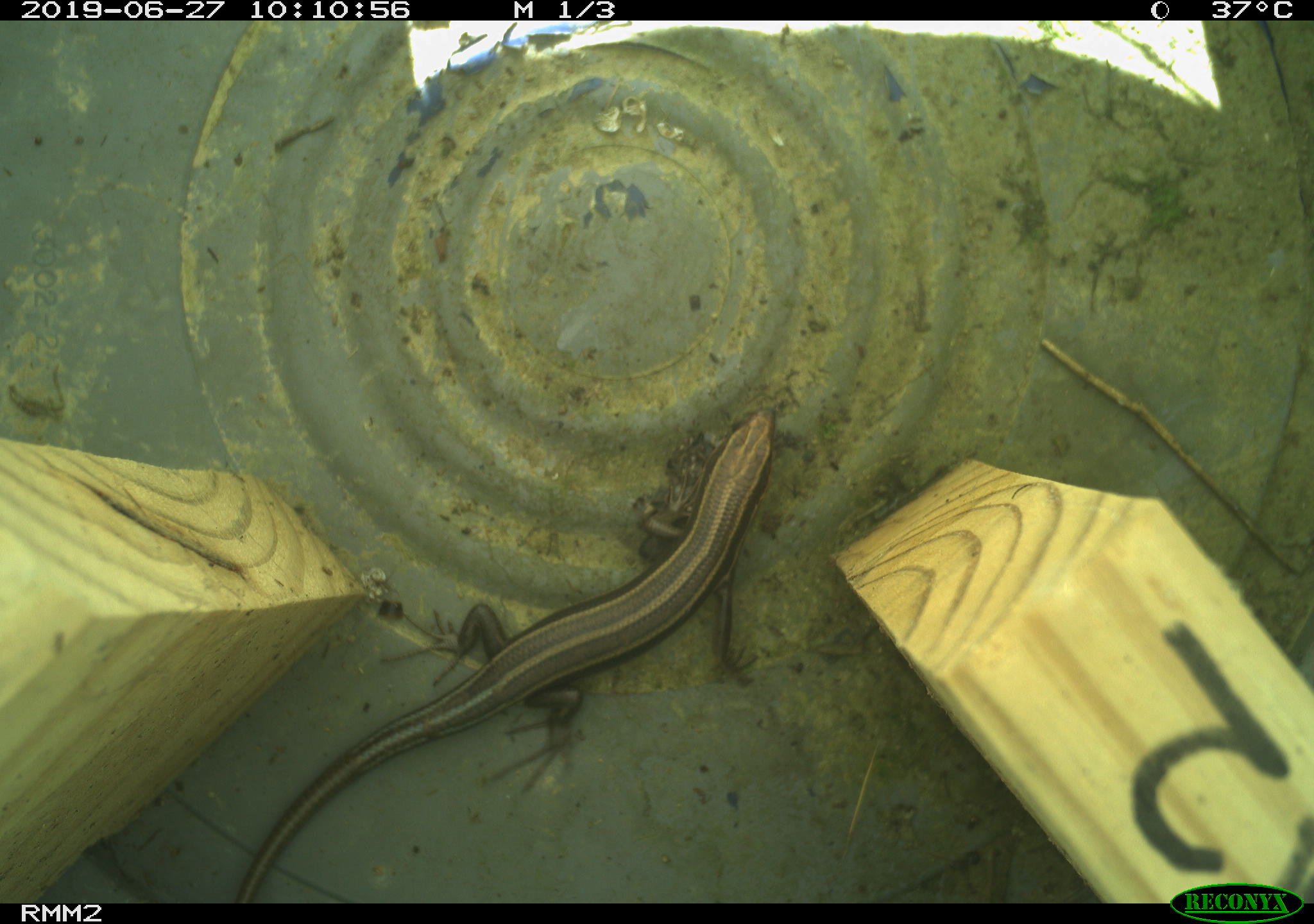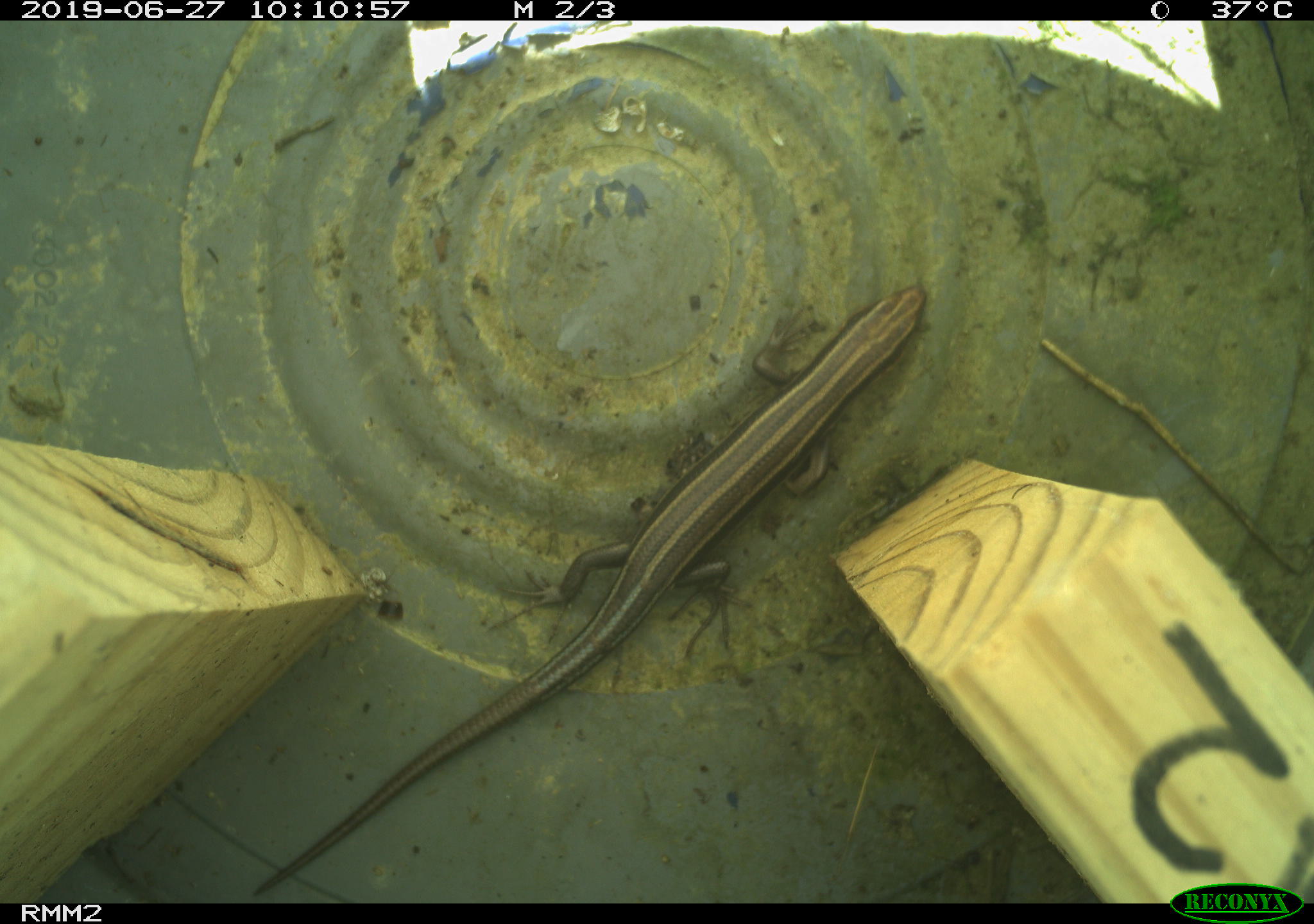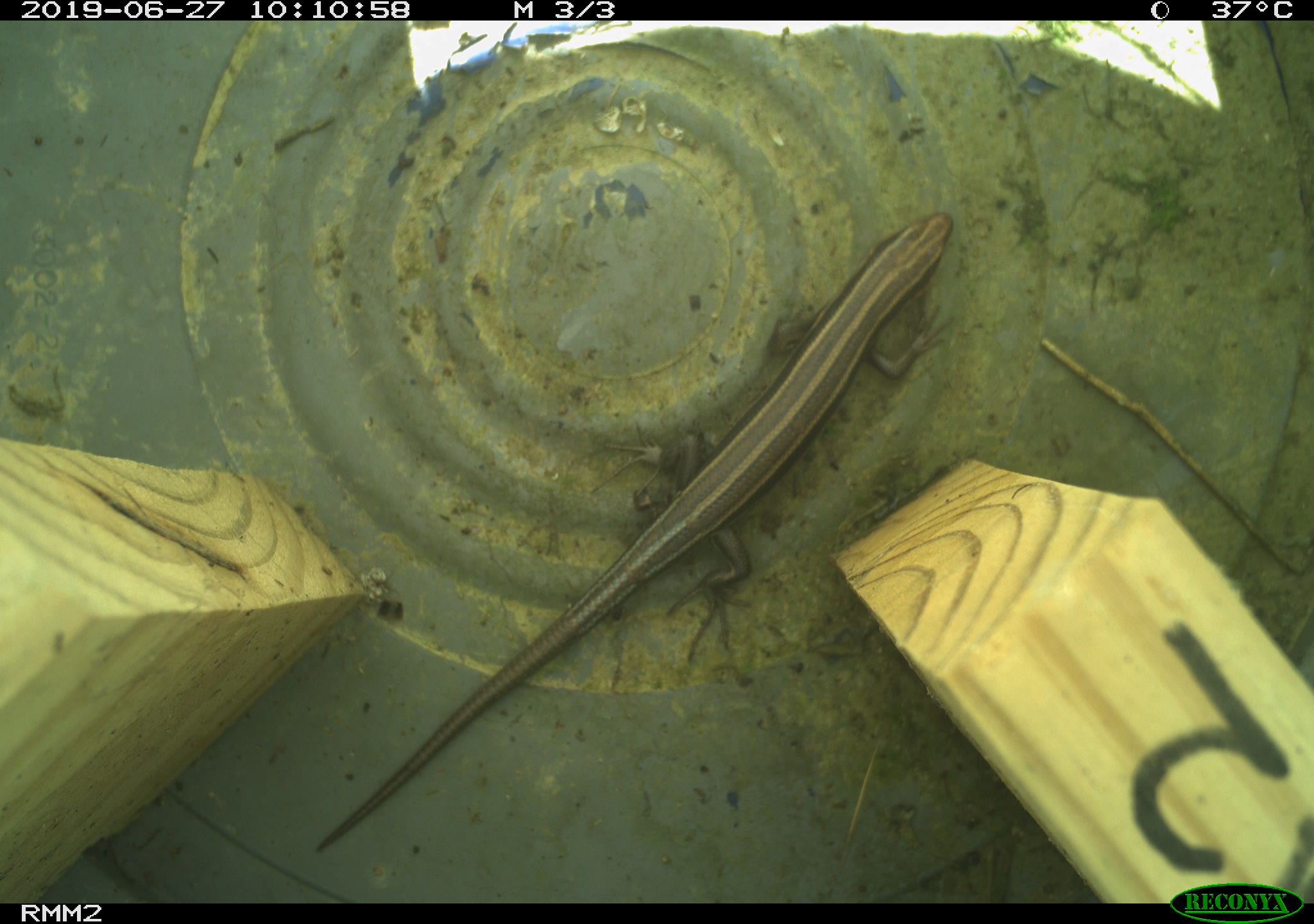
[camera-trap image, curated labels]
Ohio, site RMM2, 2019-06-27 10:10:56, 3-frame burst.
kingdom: Animalia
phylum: Chordata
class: Reptilia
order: Squamata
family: Scincidae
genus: Plestiodon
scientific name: Plestiodon fasciatus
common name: common five-lined skink